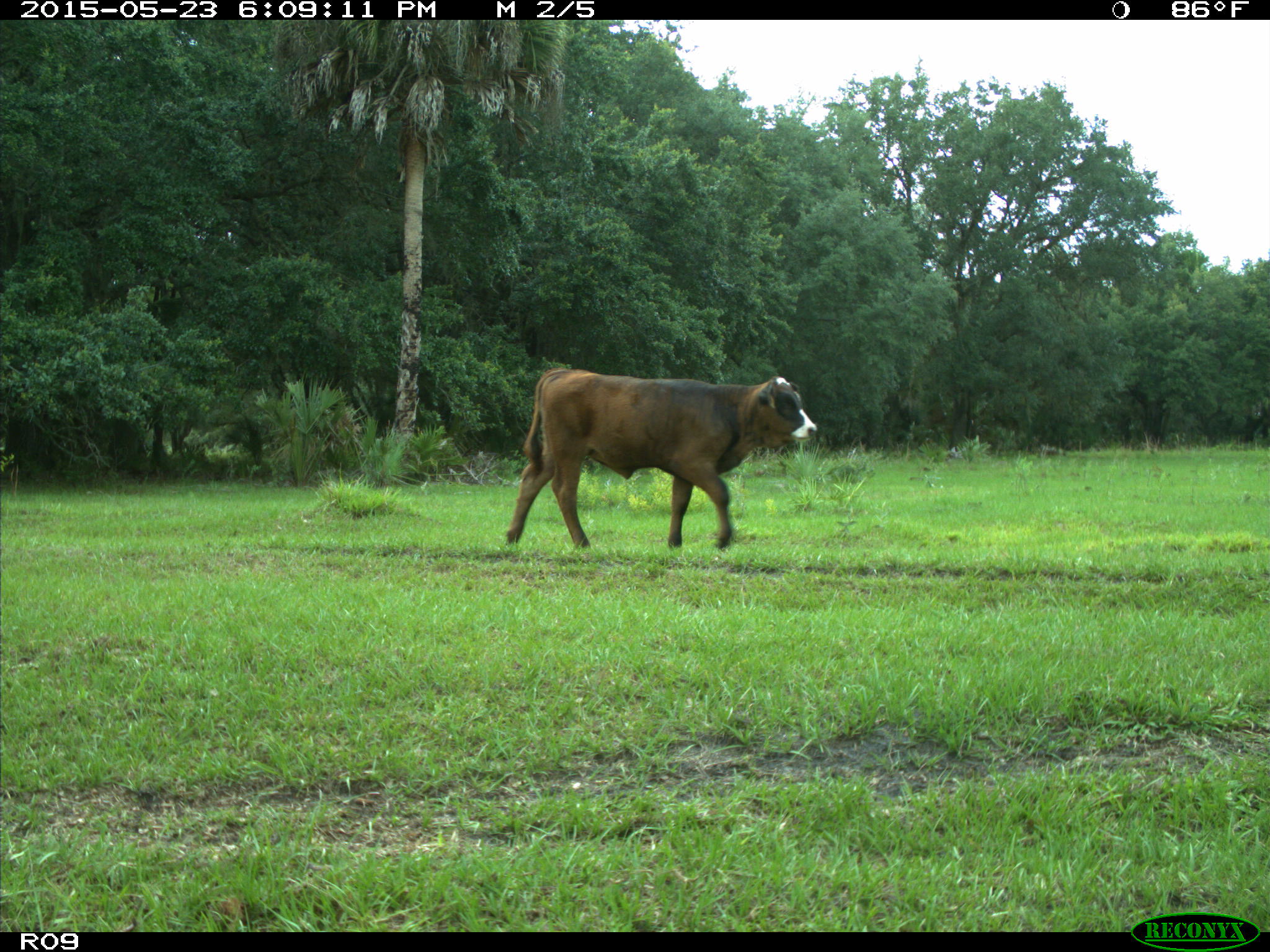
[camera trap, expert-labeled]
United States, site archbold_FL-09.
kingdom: Animalia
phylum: Chordata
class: Mammalia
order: Artiodactyla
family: Bovidae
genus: Bos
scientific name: Bos taurus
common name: domestic cow